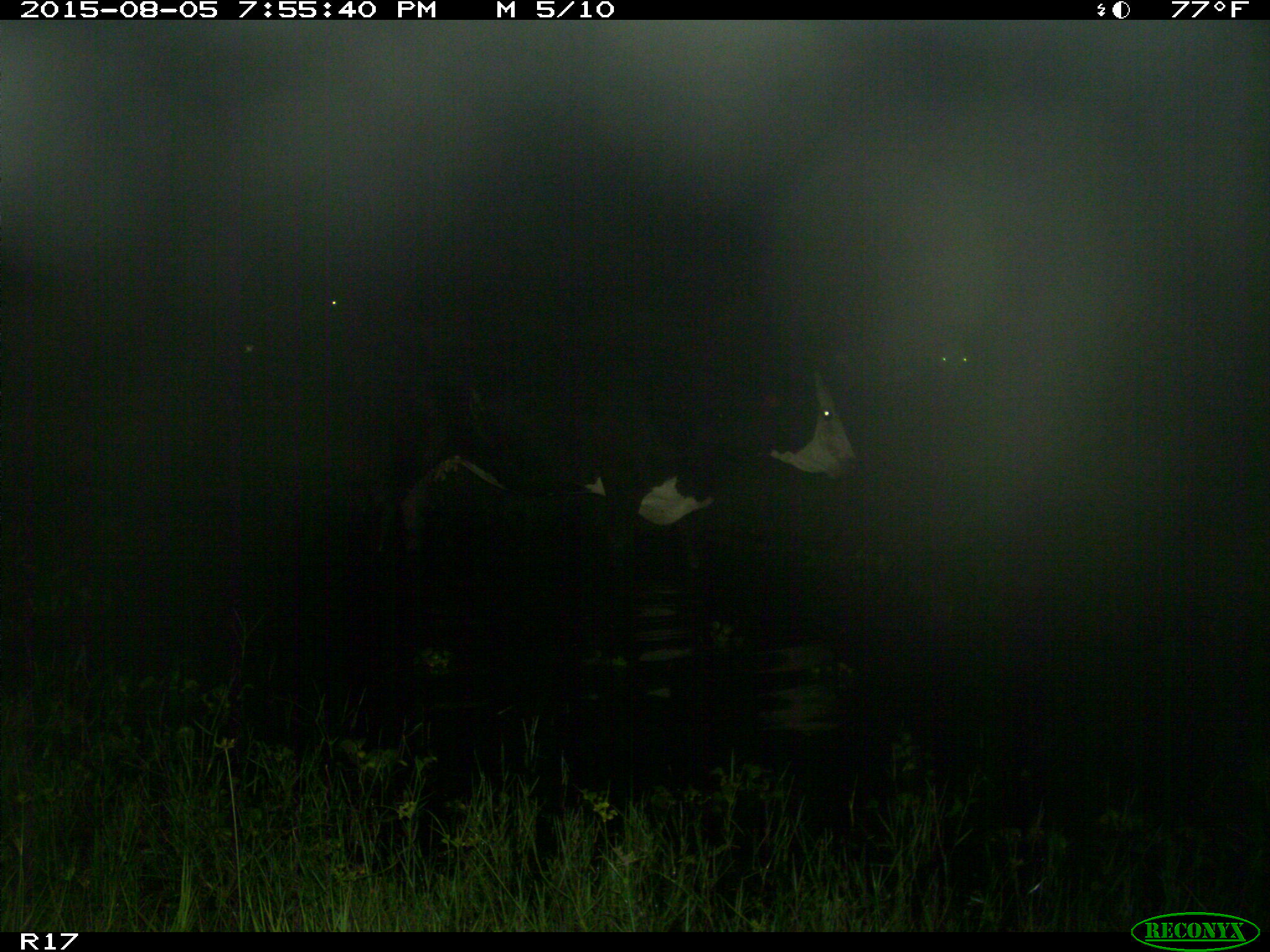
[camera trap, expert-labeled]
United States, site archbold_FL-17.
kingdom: Animalia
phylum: Chordata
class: Mammalia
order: Artiodactyla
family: Bovidae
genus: Bos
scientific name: Bos taurus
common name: domestic cow